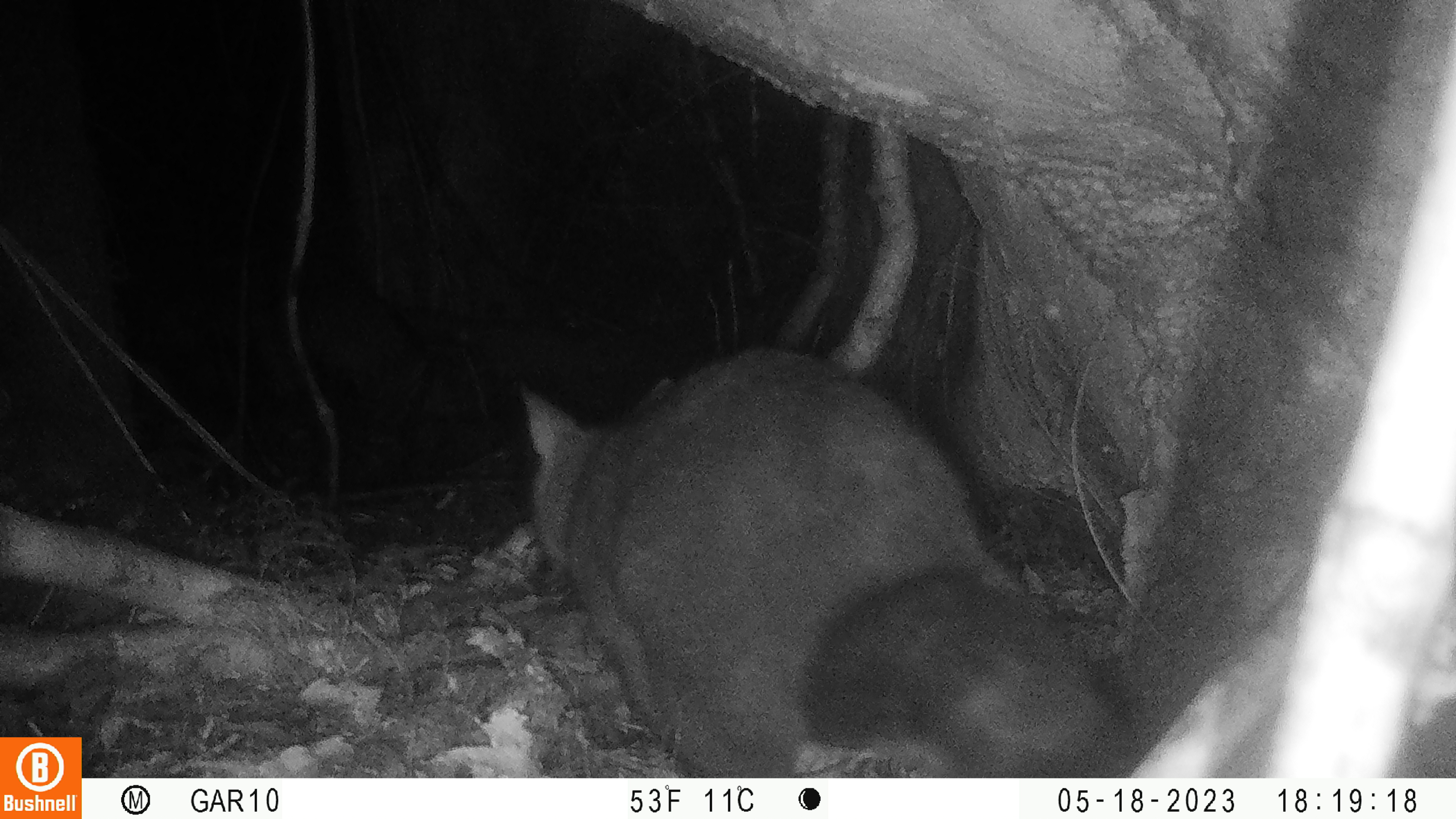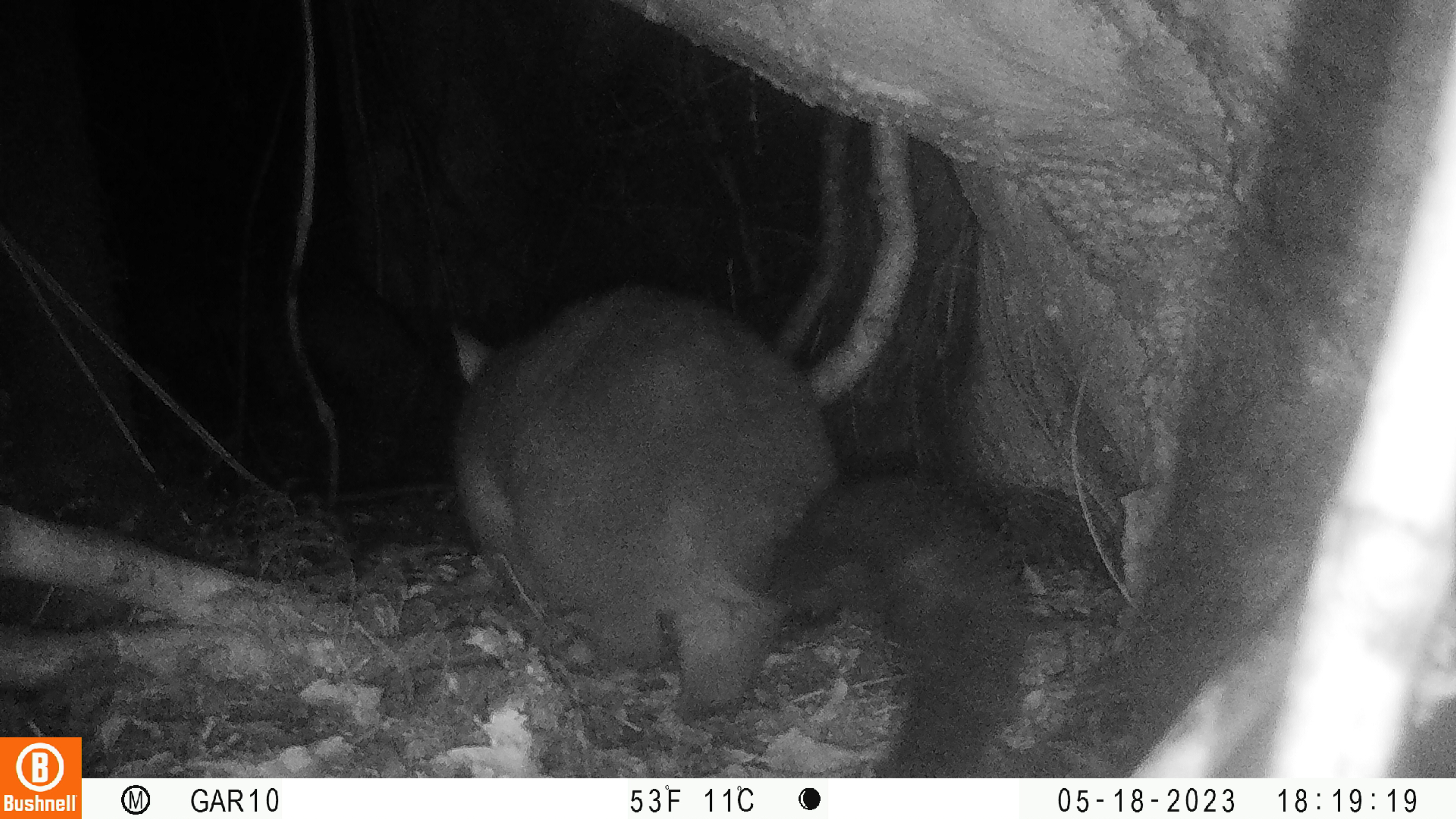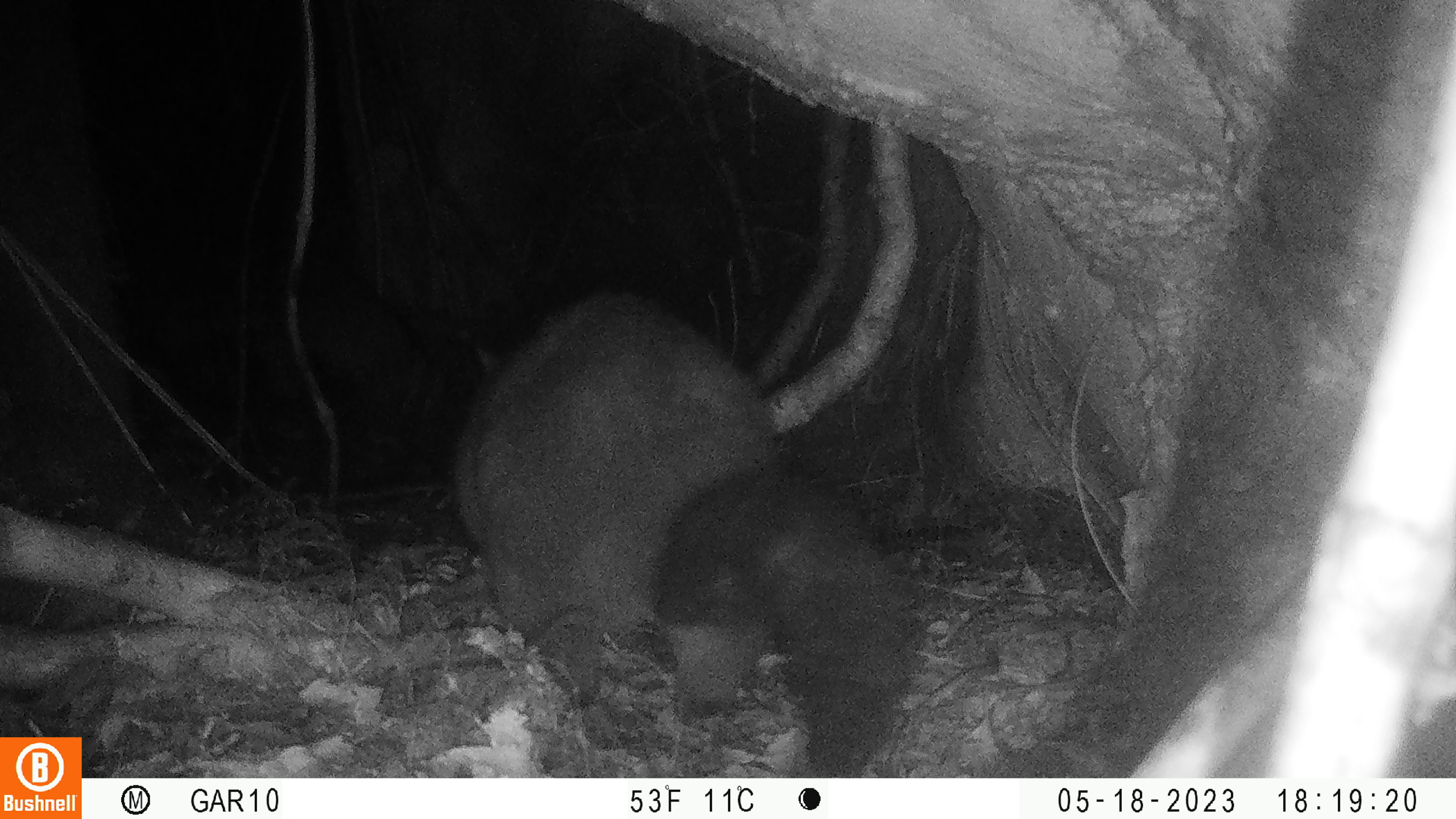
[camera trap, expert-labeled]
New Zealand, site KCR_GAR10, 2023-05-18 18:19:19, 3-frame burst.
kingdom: Animalia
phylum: Chordata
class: Mammalia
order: Diprotodontia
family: Phalangeridae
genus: Trichosurus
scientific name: Trichosurus vulpecula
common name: common brushtail possum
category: possum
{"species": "possum (common brushtail possum) (Trichosurus vulpecula)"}